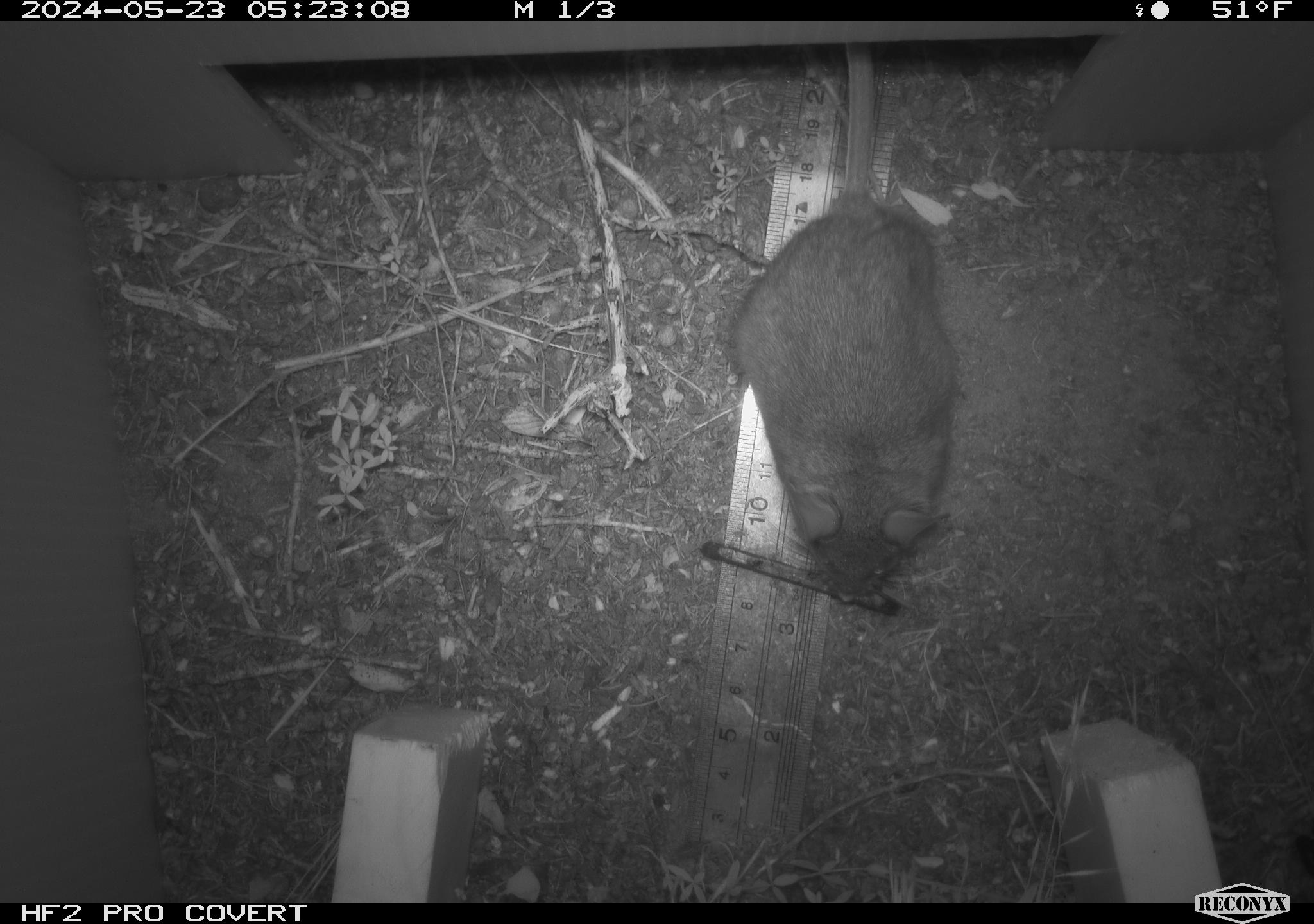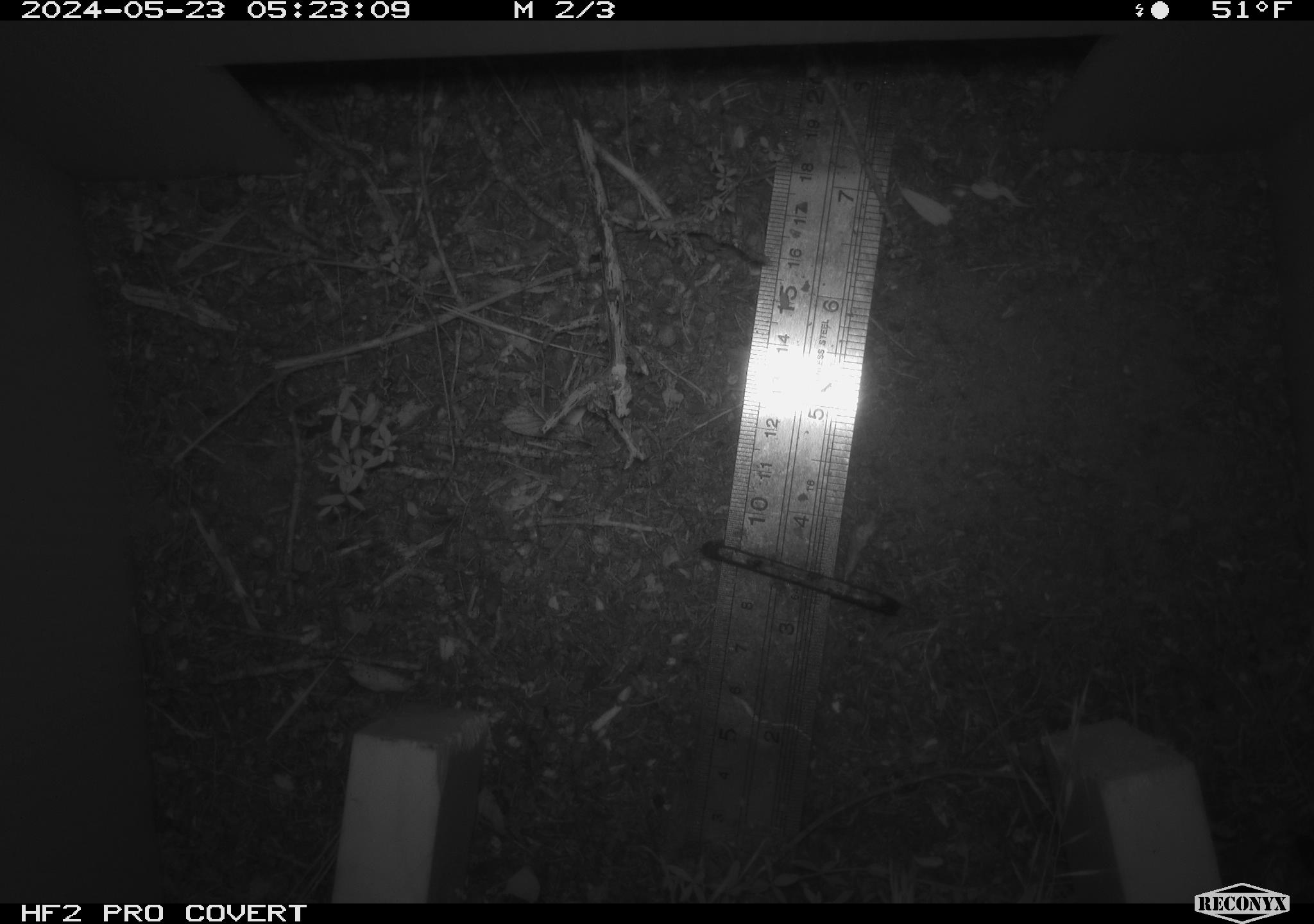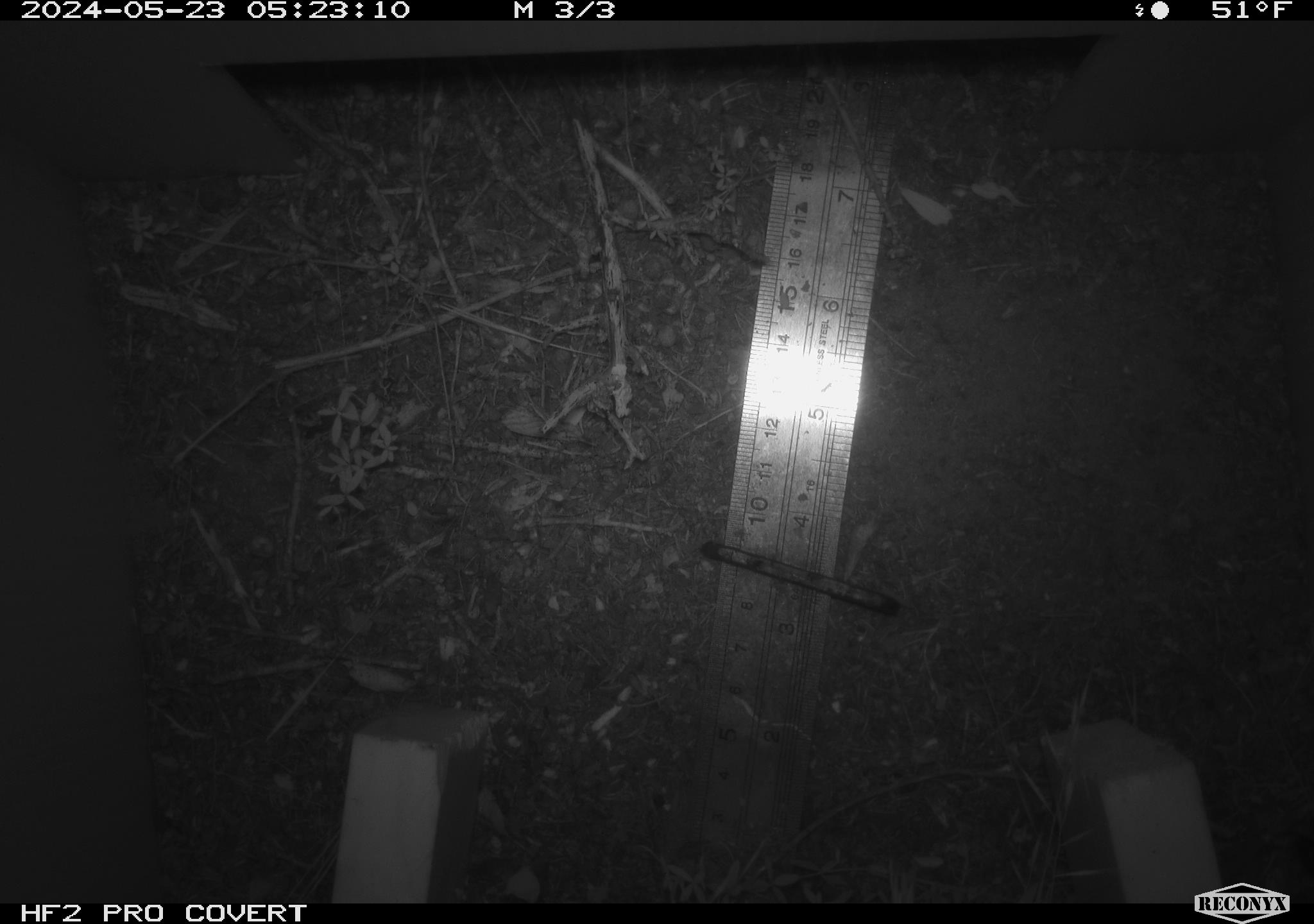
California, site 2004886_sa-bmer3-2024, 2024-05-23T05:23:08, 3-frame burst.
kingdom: Animalia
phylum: Chordata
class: Mammalia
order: Rodentia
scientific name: Rodentia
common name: mouse species